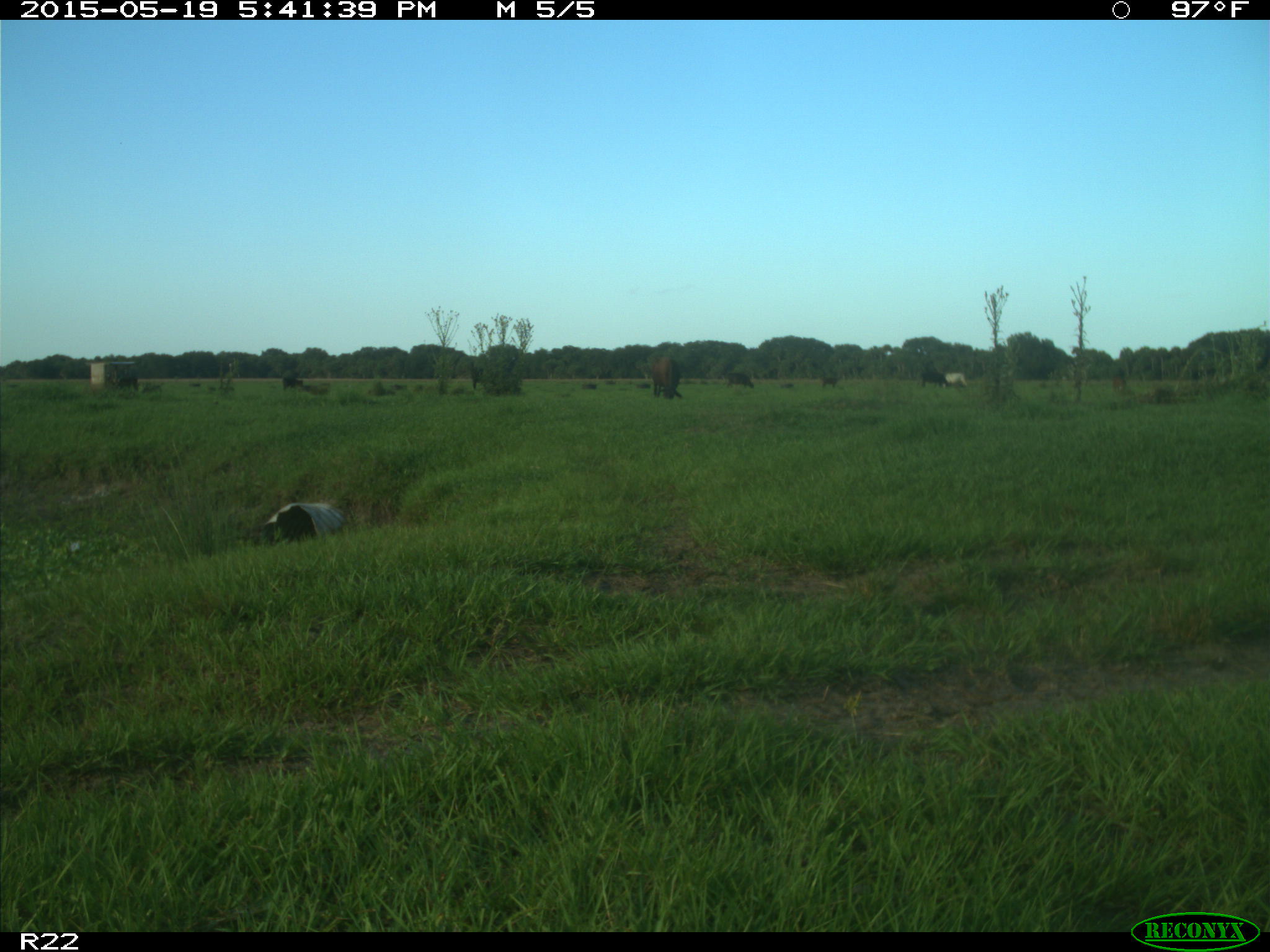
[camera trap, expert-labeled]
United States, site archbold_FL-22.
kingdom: Animalia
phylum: Chordata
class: Mammalia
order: Artiodactyla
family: Bovidae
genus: Bos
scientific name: Bos taurus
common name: domestic cow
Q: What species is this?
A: Bos taurus (domestic cow).